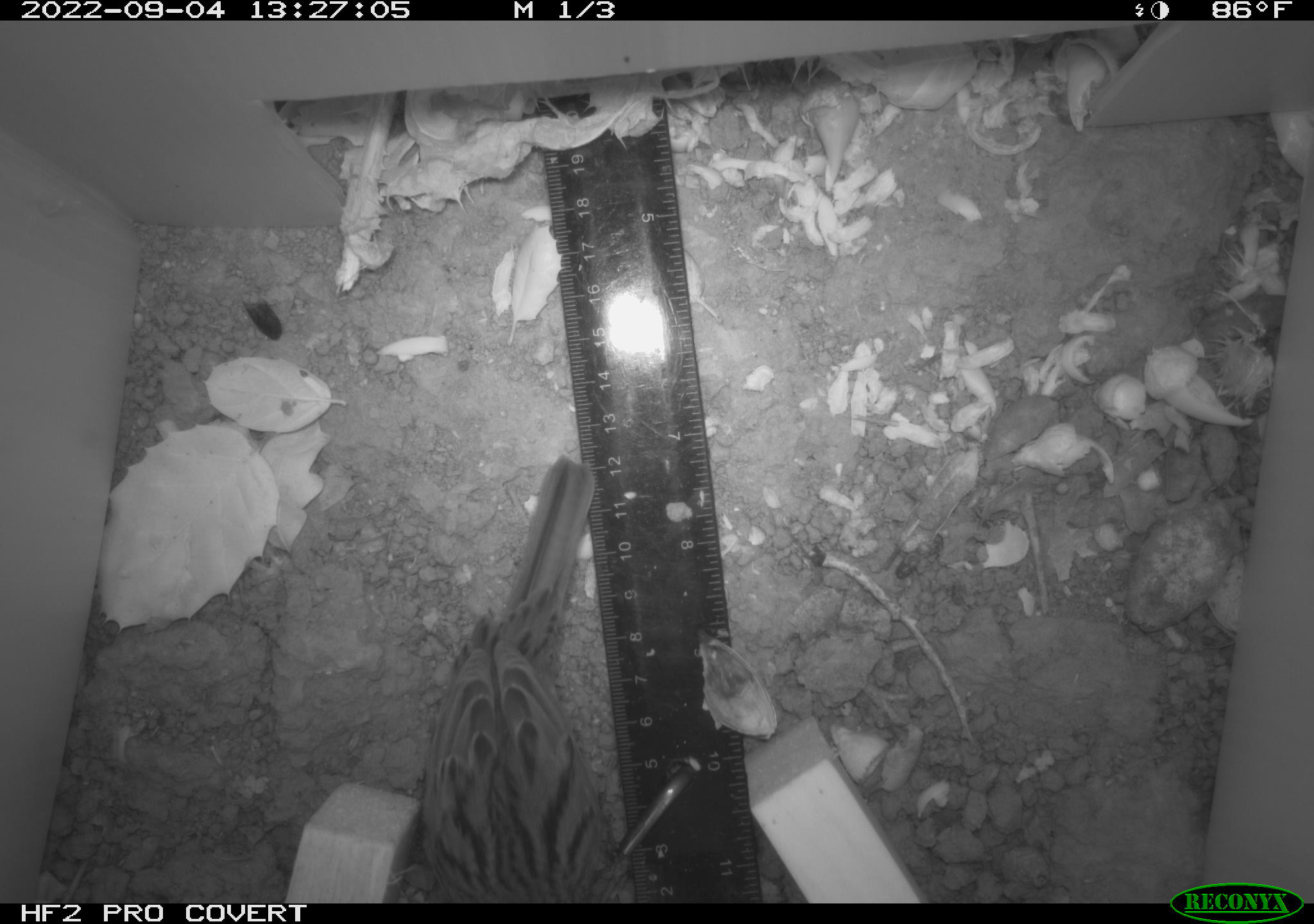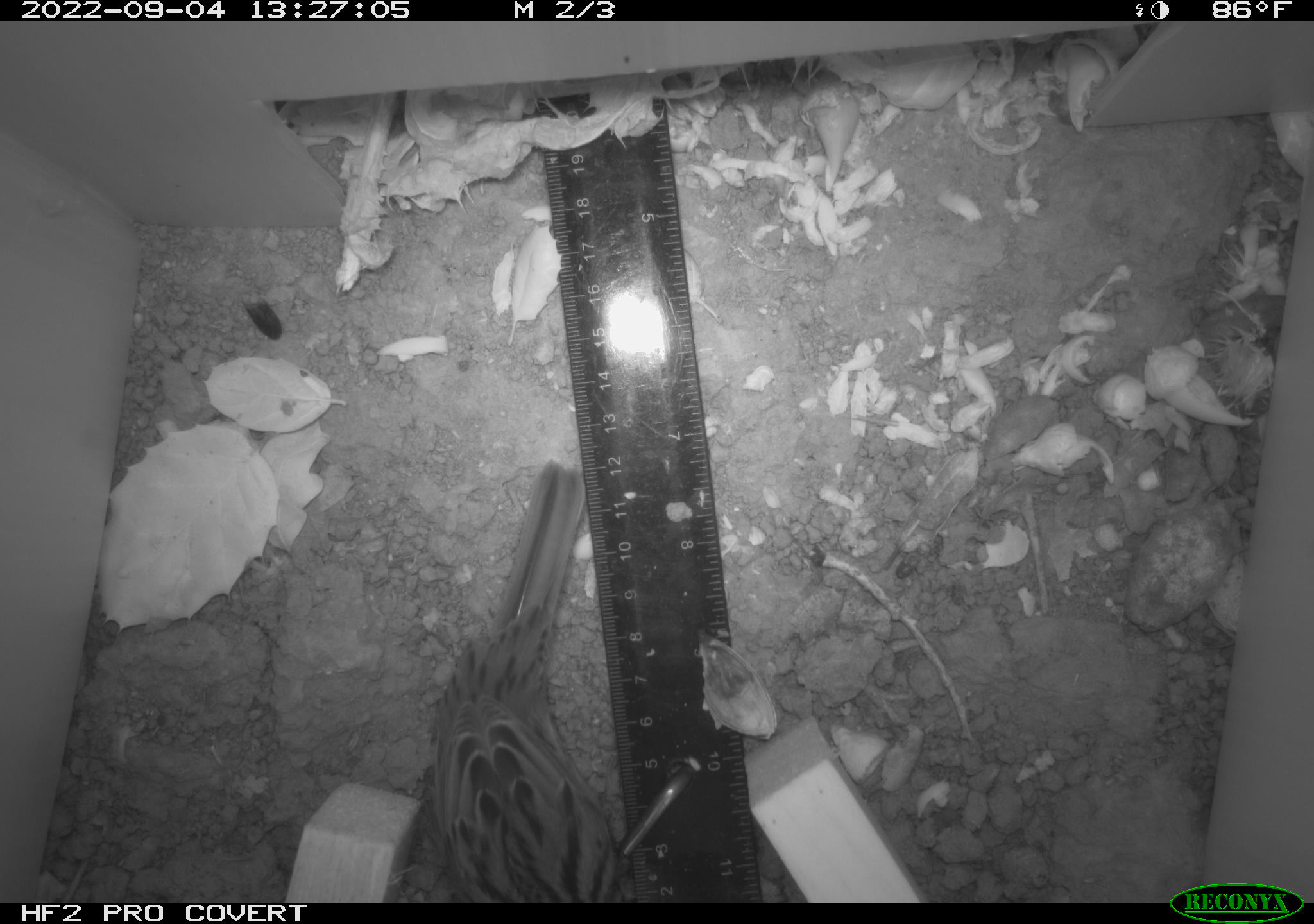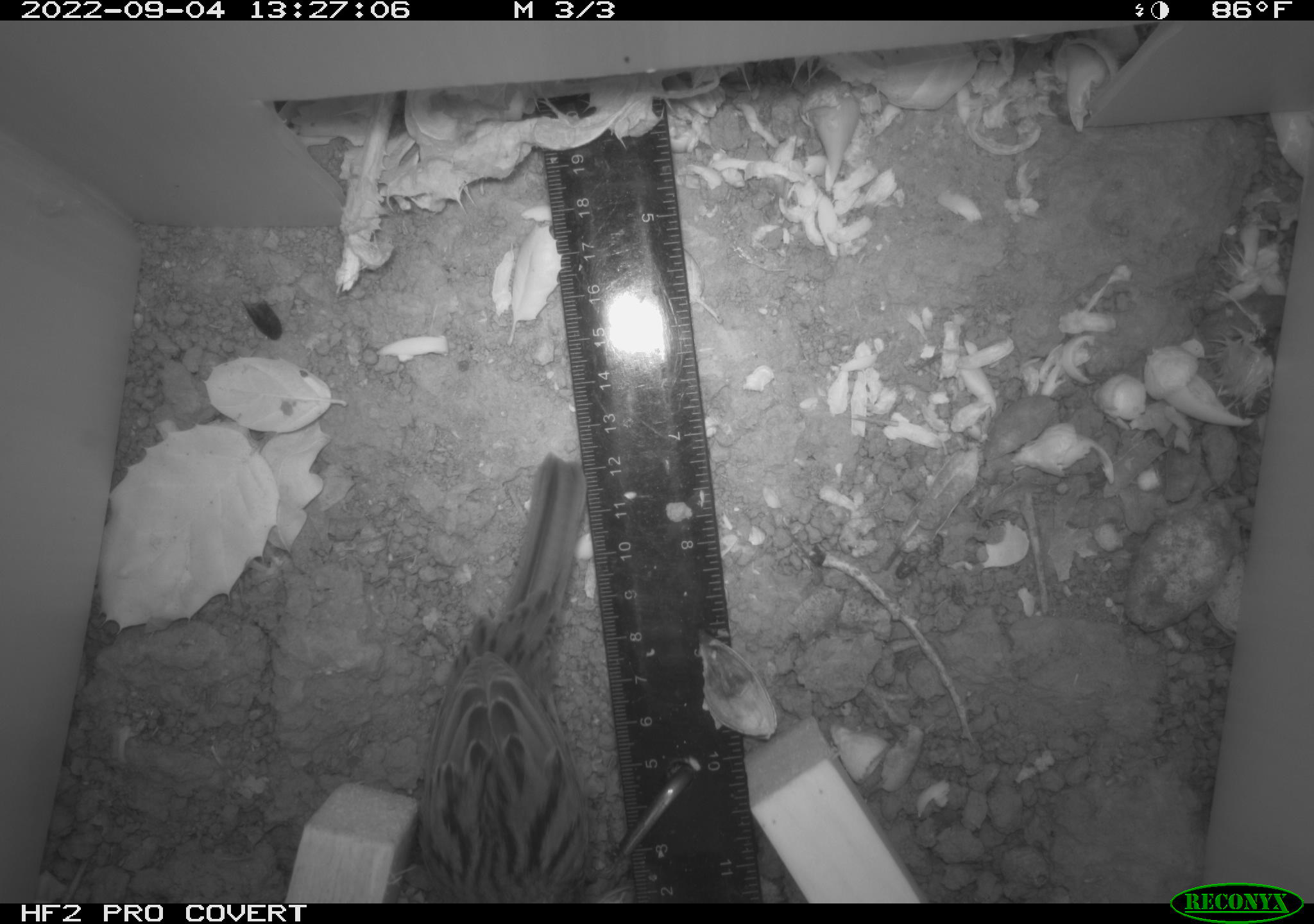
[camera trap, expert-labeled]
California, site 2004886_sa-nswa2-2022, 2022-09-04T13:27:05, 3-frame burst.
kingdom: Animalia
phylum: Chordata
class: Aves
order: Passeriformes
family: Passerellidae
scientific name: Passerellidae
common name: new world sparrows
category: passerellidae family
Passerellidae family (new world sparrows) (Passerellidae).